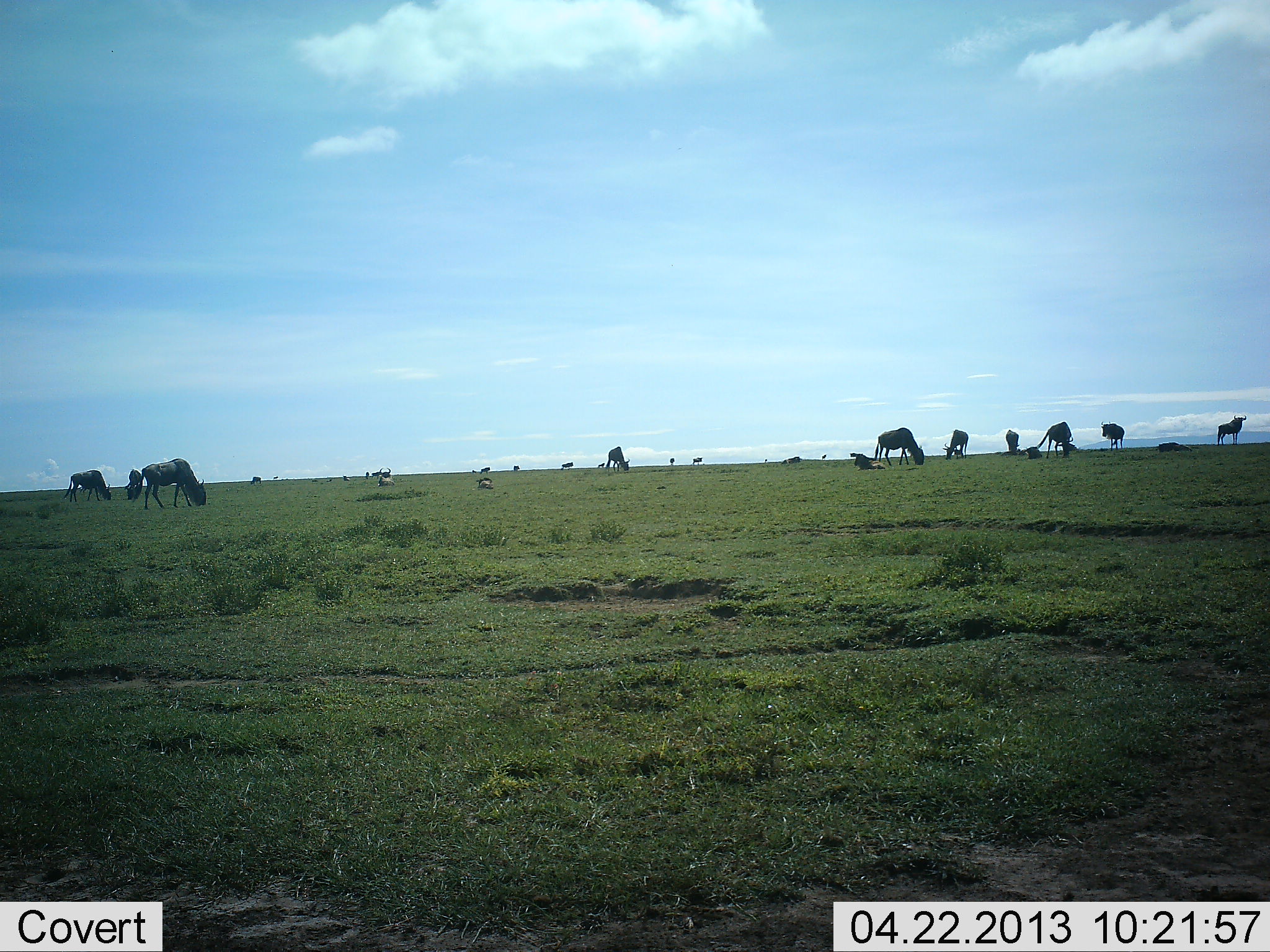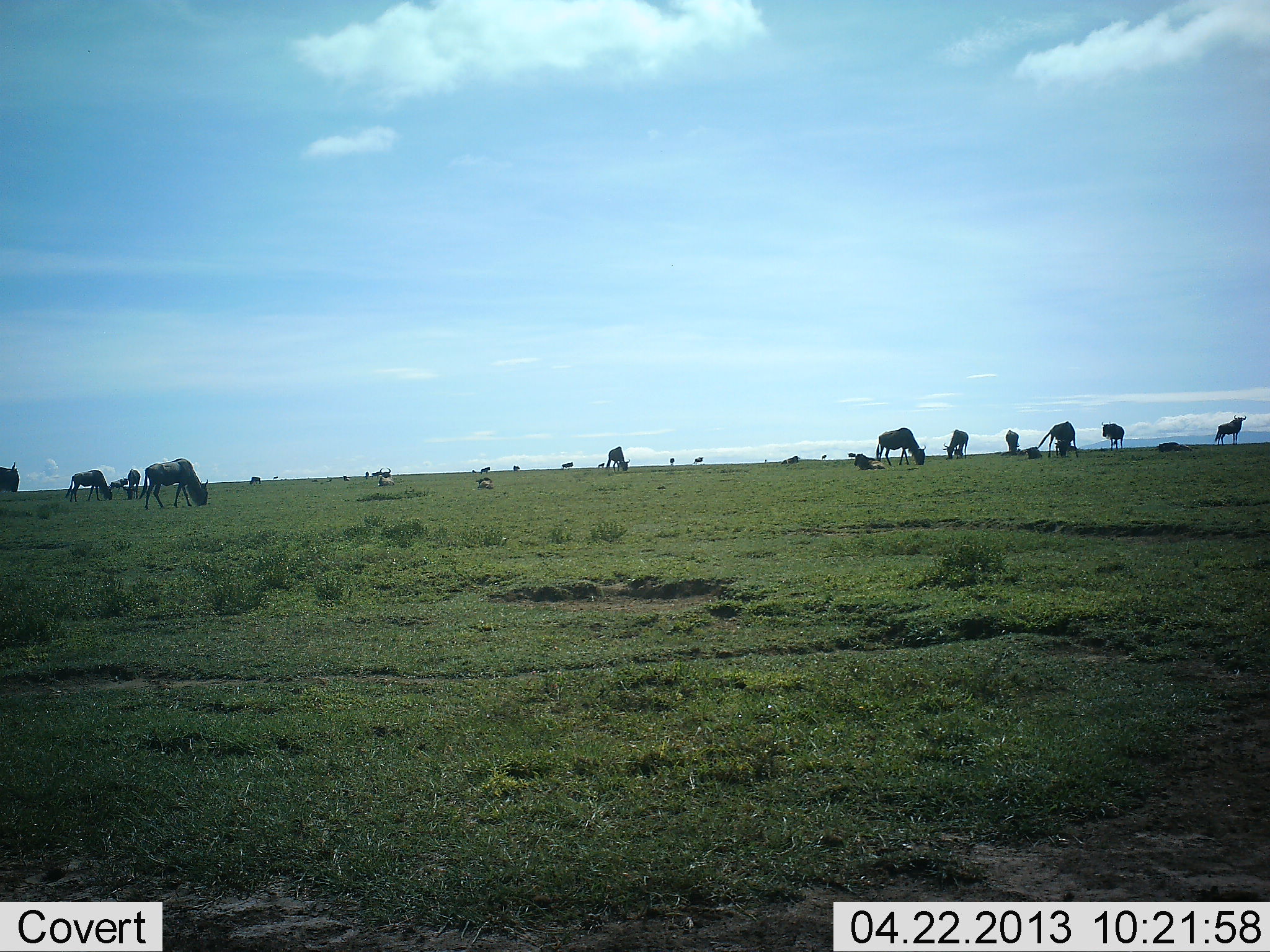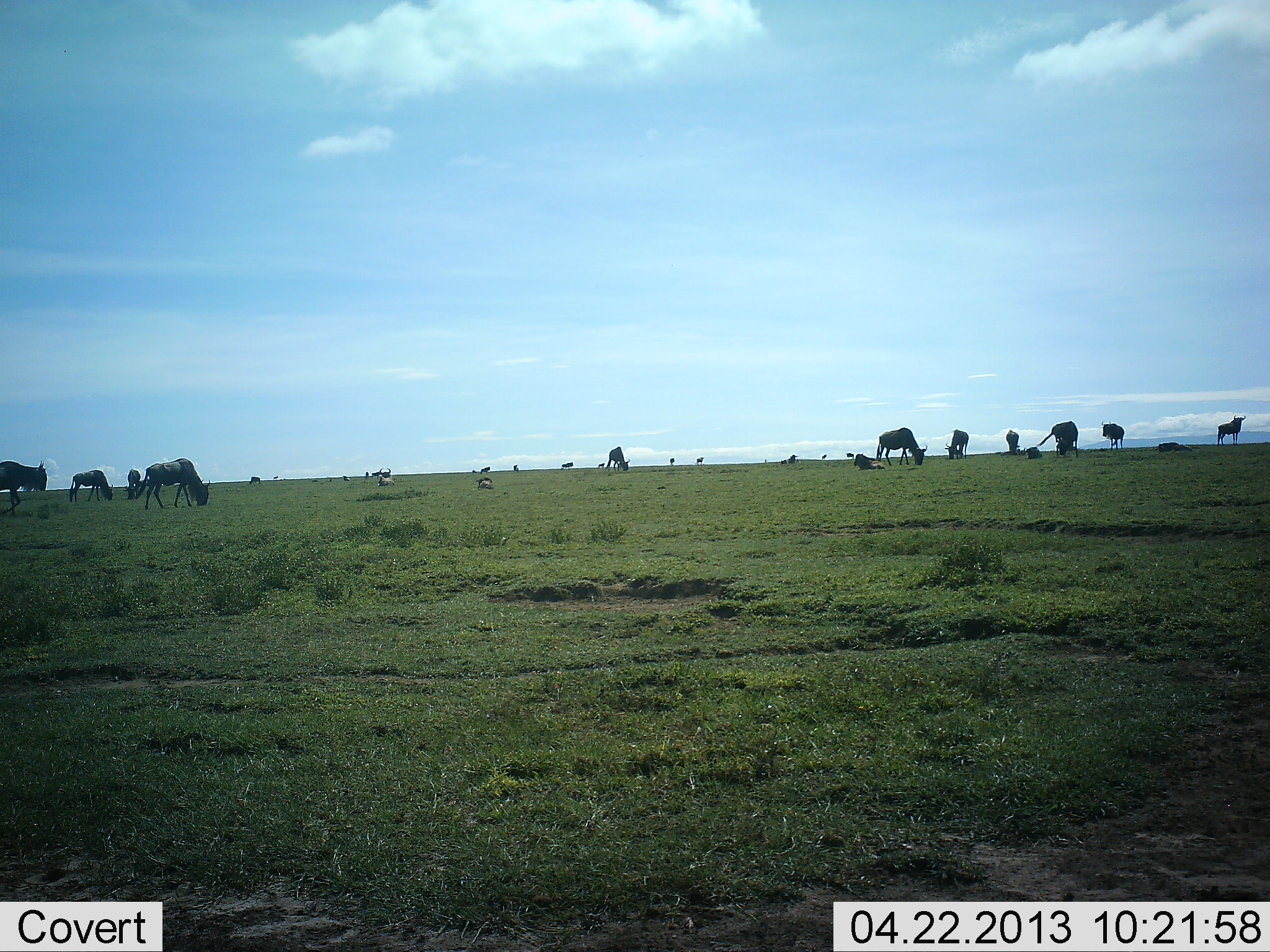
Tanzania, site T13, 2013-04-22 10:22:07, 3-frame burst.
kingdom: Animalia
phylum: Chordata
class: Mammalia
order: Artiodactyla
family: Bovidae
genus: Connochaetes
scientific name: Connochaetes taurinus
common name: blue wildebeest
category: wildebeest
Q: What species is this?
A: Wildebeest (blue wildebeest) (Connochaetes taurinus).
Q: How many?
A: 11-50.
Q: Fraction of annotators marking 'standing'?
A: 54%.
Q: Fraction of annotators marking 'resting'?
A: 54%.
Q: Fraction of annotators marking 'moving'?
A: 36%.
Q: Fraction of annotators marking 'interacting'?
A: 11%.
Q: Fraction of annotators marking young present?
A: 14%.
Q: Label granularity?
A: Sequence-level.